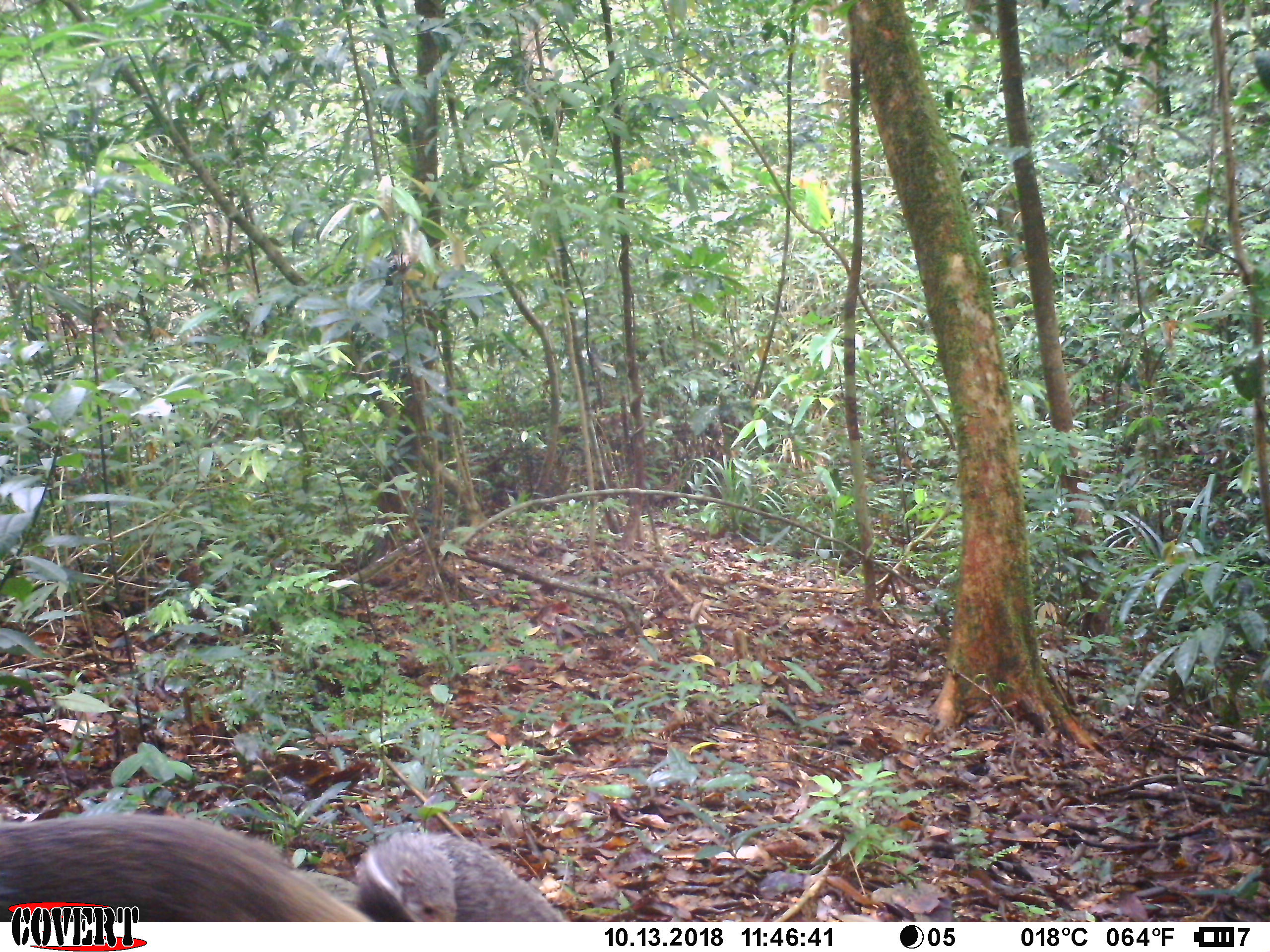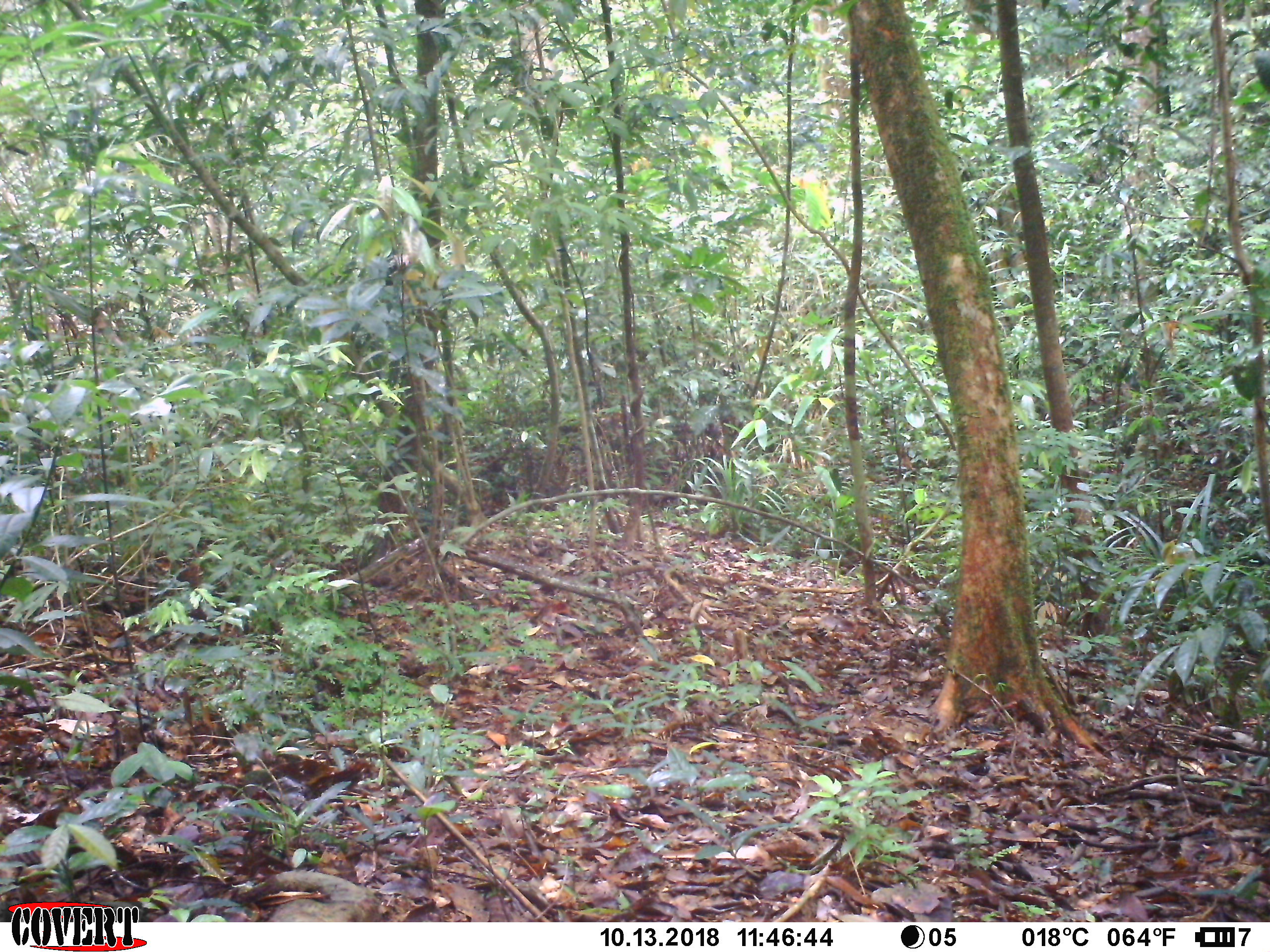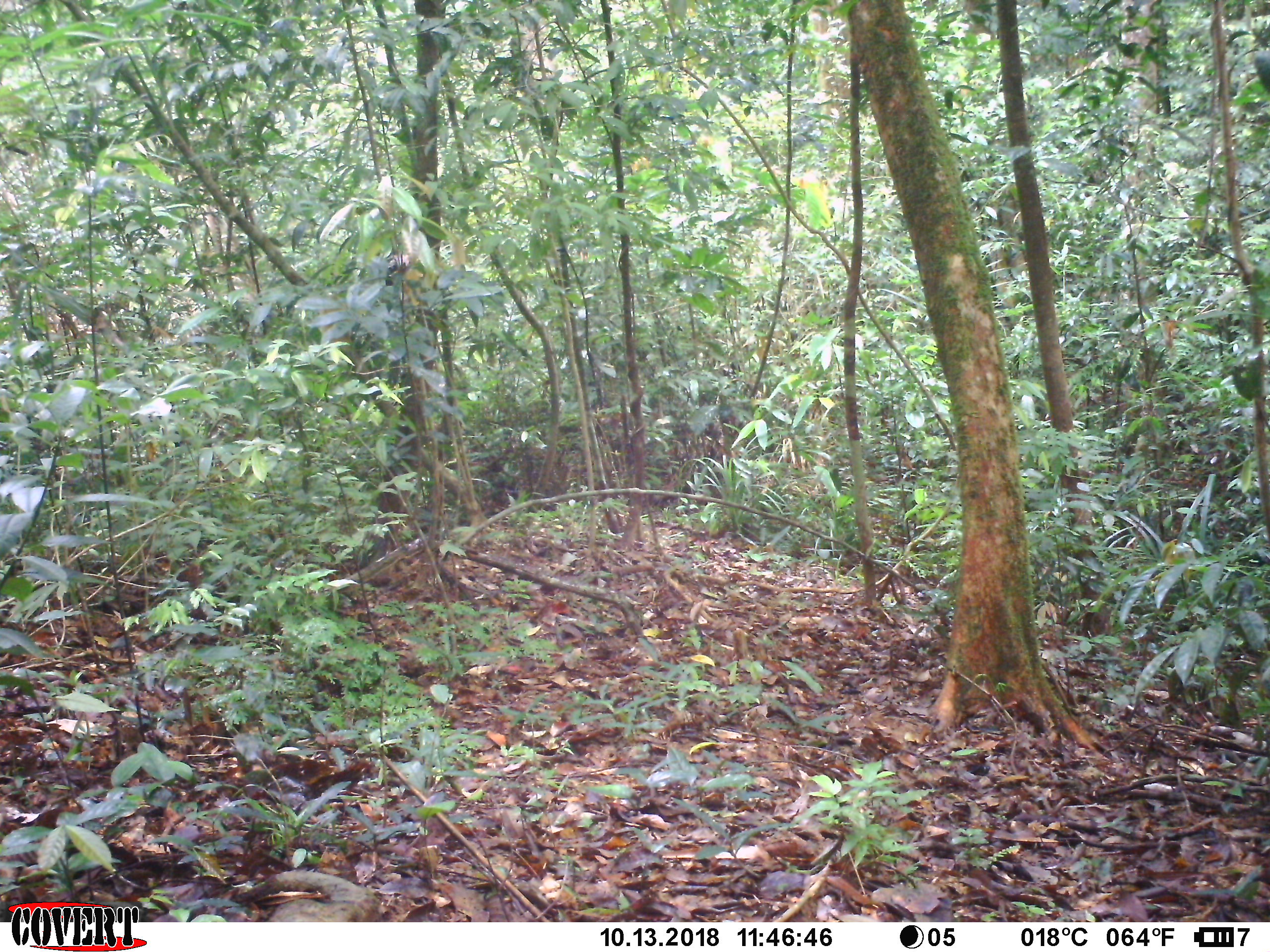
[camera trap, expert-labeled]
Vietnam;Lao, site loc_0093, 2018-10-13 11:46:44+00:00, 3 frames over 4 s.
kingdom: Animalia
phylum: Chordata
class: Mammalia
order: Carnivora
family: Herpestidae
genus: Urva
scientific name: Urva urva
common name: crab-eating mongoose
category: crab eating mongoose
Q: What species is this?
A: Crab eating mongoose (crab-eating mongoose) (Urva urva).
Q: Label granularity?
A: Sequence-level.